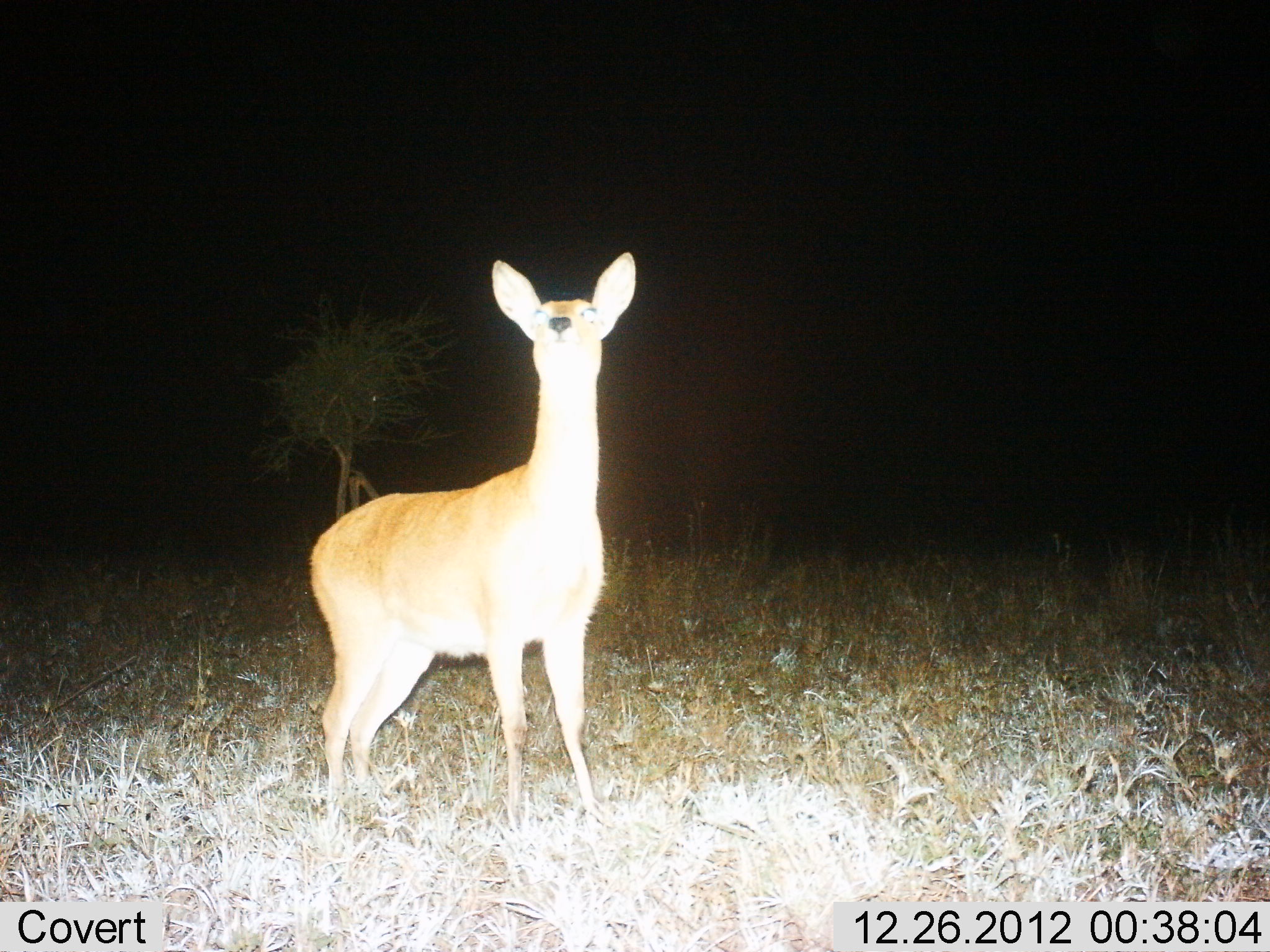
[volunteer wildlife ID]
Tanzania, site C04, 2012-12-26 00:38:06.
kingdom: Animalia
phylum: Chordata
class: Mammalia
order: Artiodactyla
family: Bovidae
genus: Redunca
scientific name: Redunca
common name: reedbuck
Reedbuck (Redunca), count 1. Behavior (volunteer vote fractions): standing 100%, resting 0%, moving 0%, interacting 0%. Young present (vote fraction): 0%. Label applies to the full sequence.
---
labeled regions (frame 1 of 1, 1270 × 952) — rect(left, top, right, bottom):
animal: rect(307, 253, 637, 828)